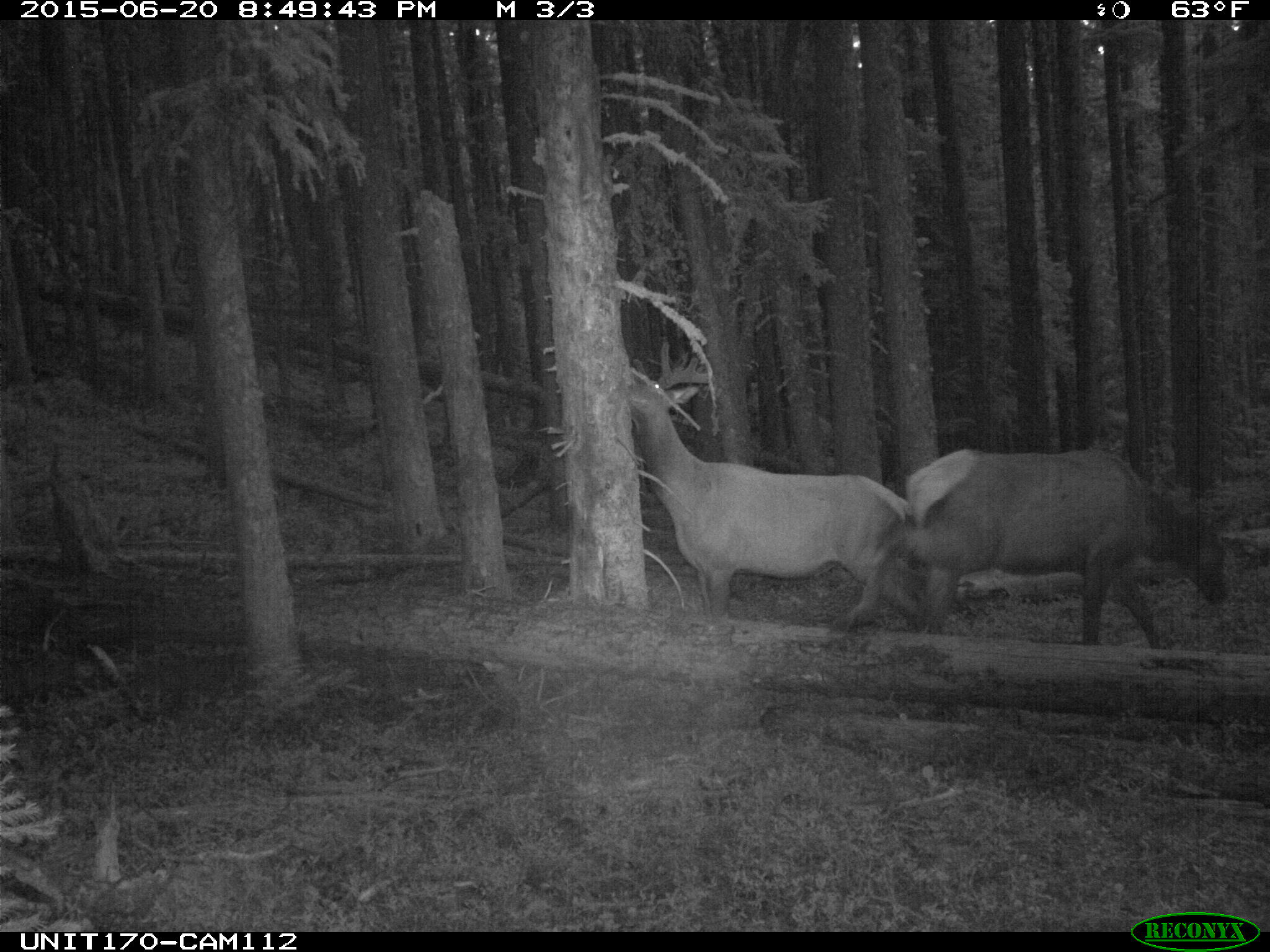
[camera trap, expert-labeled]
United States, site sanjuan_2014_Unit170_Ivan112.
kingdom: Animalia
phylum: Chordata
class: Mammalia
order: Artiodactyla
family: Cervidae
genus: Cervus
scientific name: Cervus elaphus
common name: red deer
Cervus elaphus (red deer).